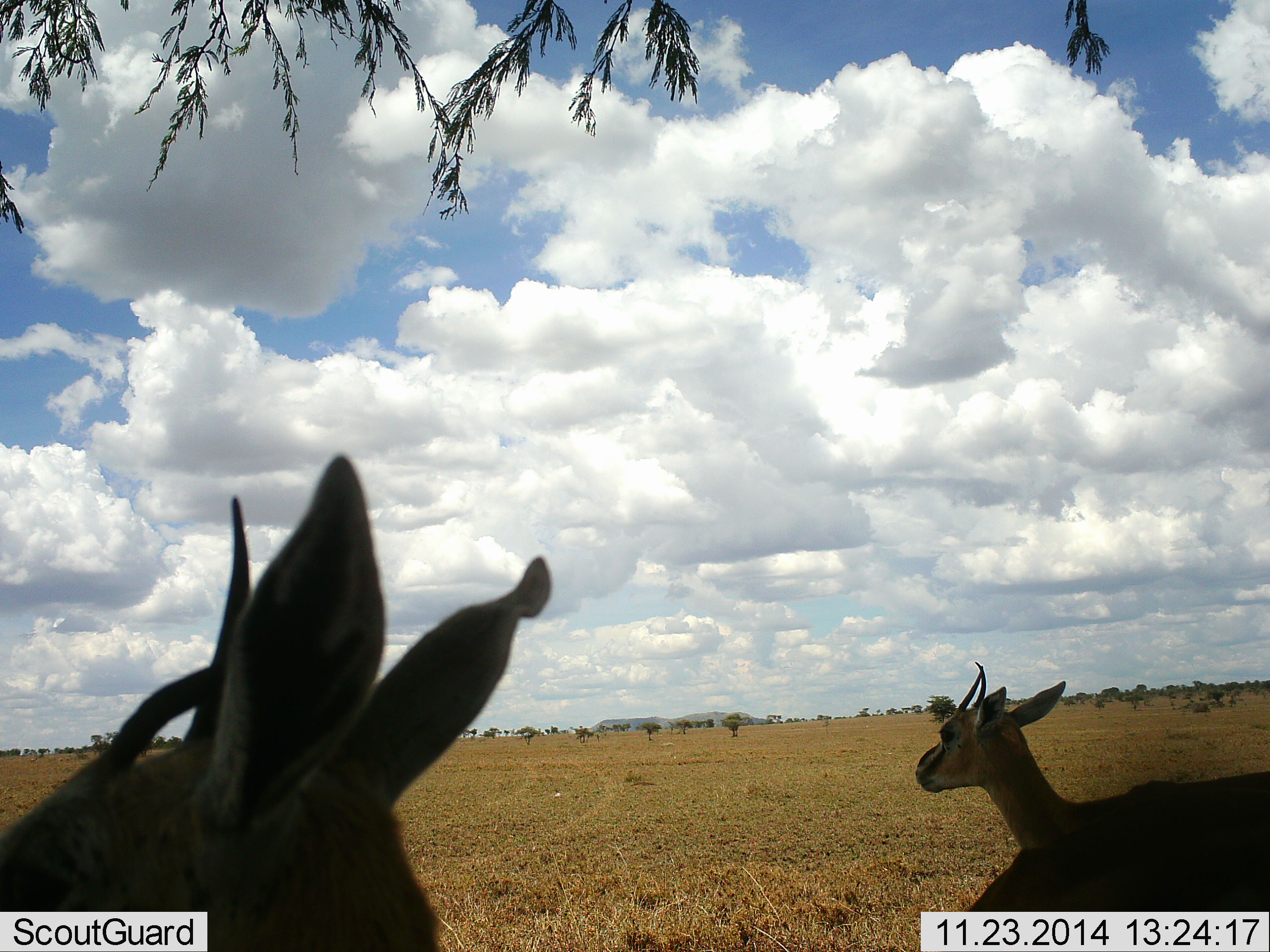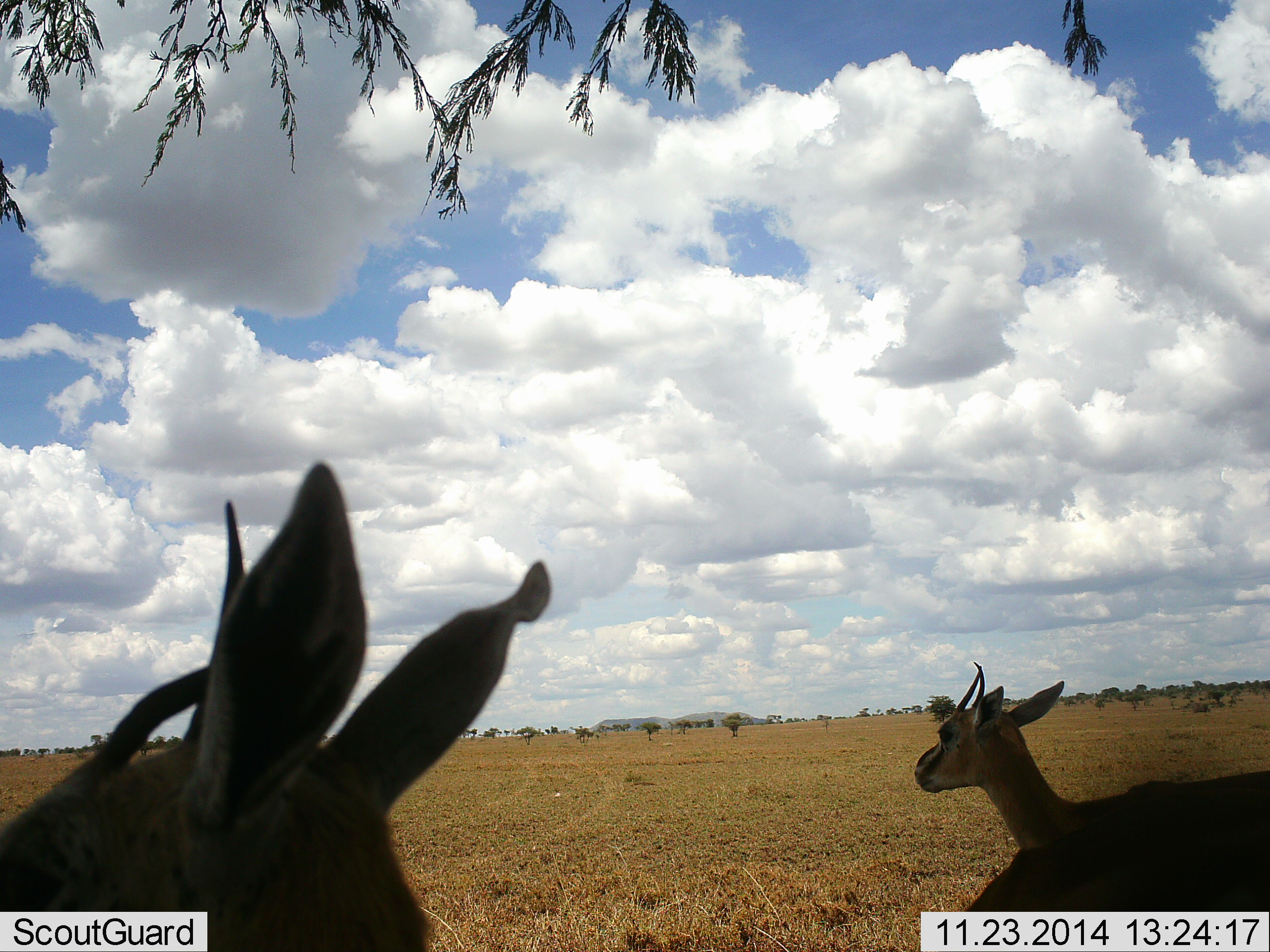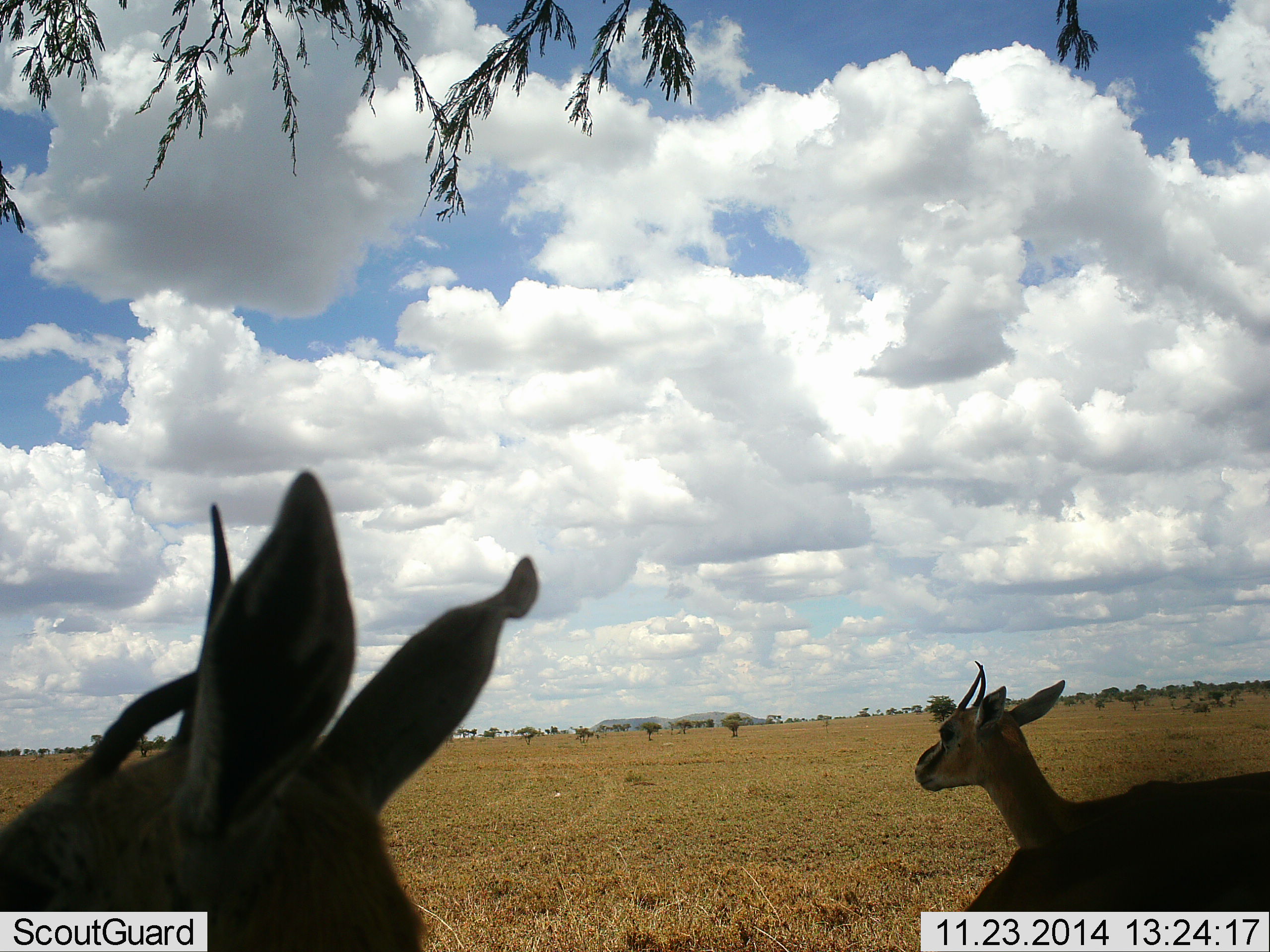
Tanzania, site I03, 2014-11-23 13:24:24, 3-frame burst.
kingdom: Animalia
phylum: Chordata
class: Mammalia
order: Artiodactyla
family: Bovidae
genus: Eudorcas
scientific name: Eudorcas thomsonii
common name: thomson's gazelle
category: gazellethomsons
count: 2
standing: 80%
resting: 30%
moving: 0%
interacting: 0%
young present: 0%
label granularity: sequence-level